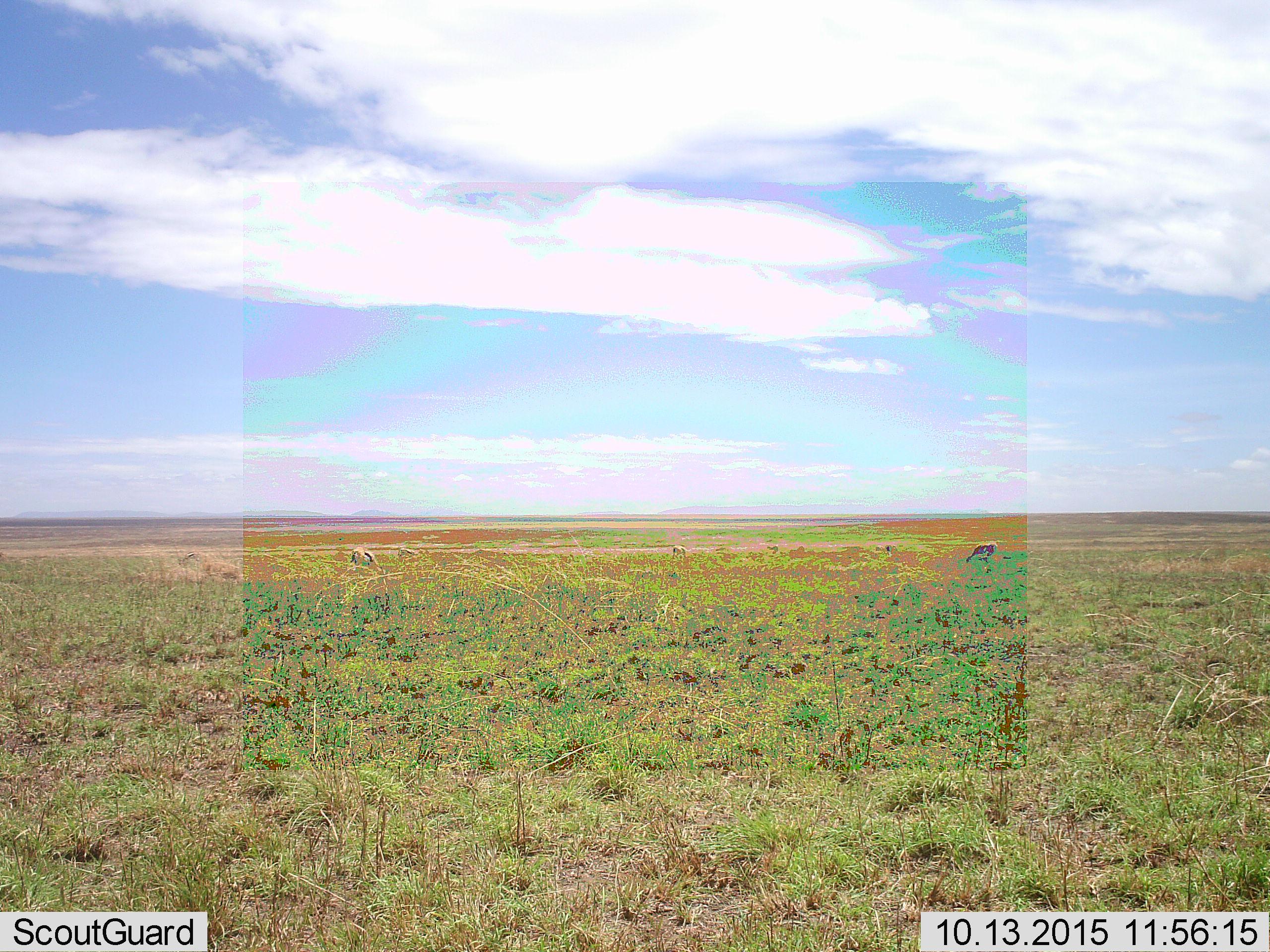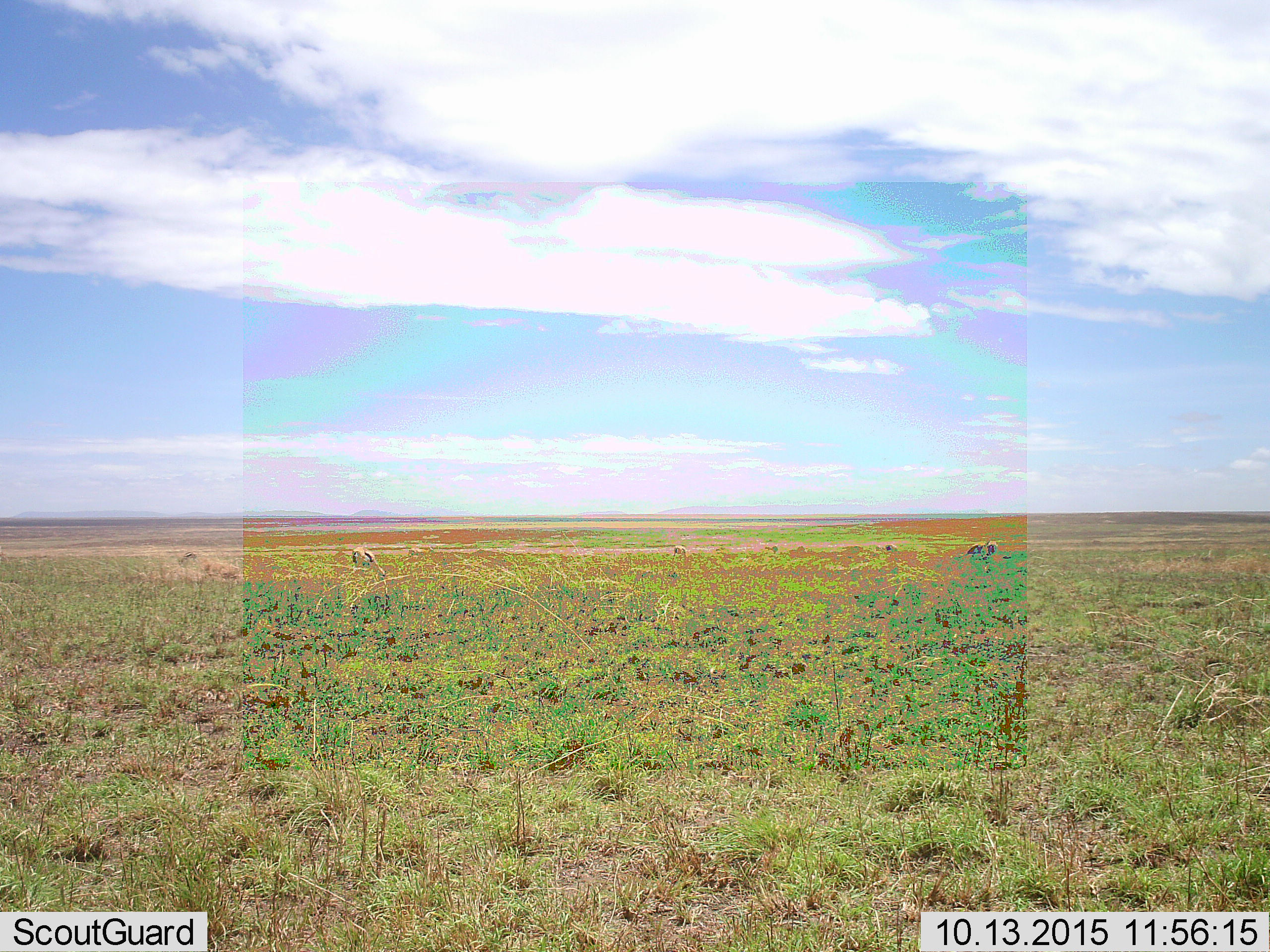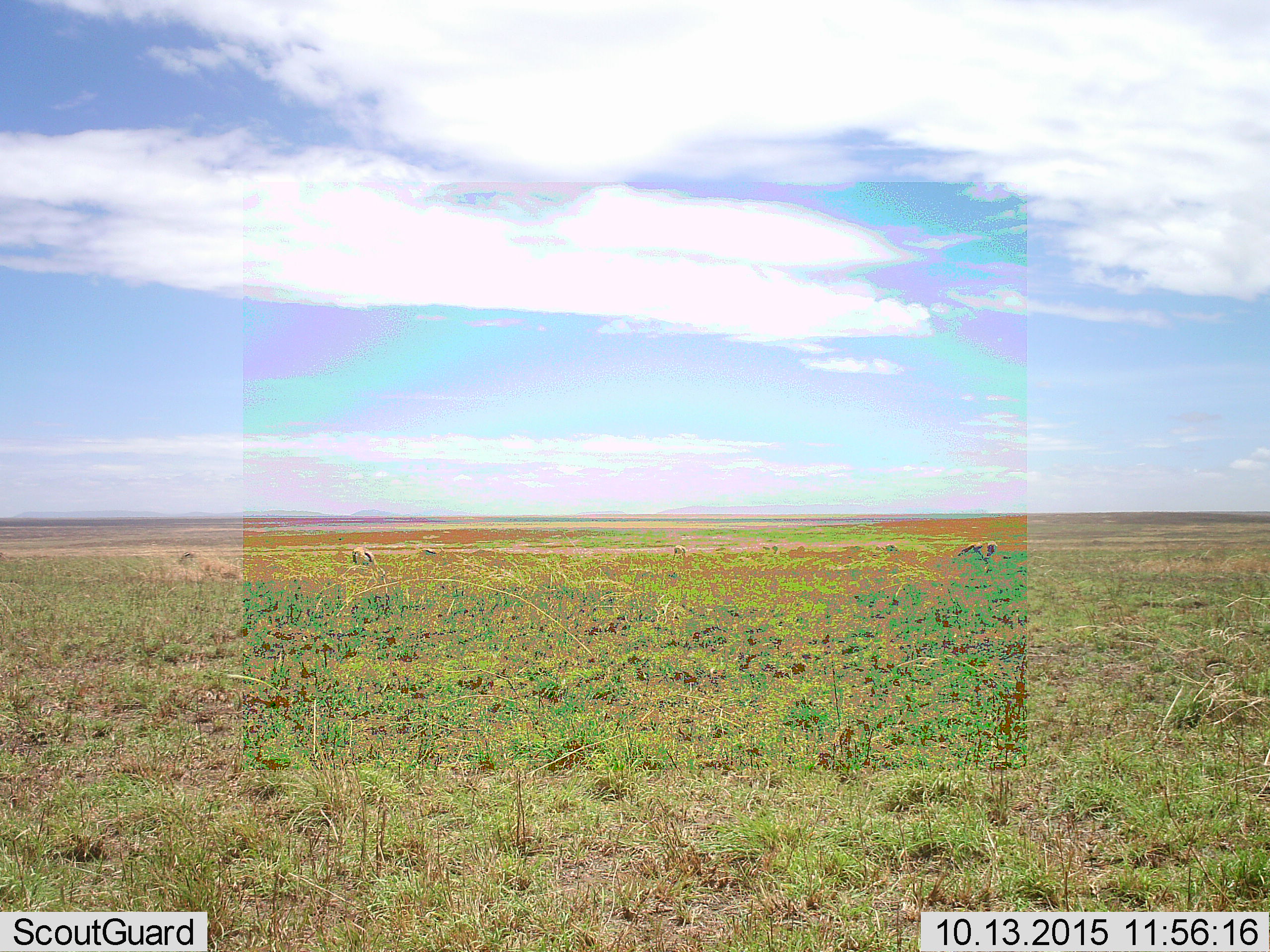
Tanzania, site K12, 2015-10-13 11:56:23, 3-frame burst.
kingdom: Animalia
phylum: Chordata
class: Mammalia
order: Artiodactyla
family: Bovidae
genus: Eudorcas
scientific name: Eudorcas thomsonii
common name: thomson's gazelle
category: gazellethomsons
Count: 8.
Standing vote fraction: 17%.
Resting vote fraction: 0%.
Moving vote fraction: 0%.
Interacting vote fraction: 0%.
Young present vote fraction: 0%.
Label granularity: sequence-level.